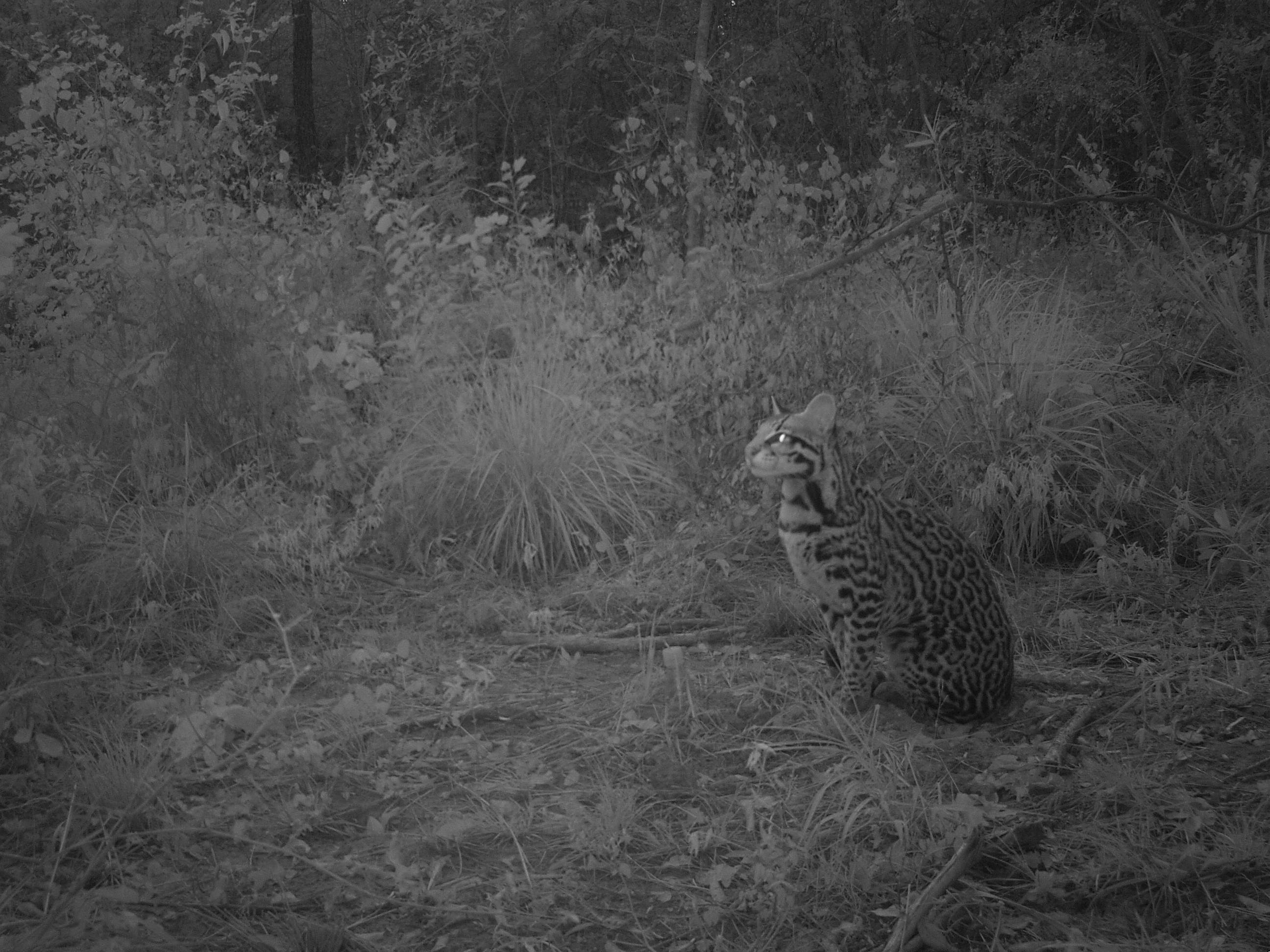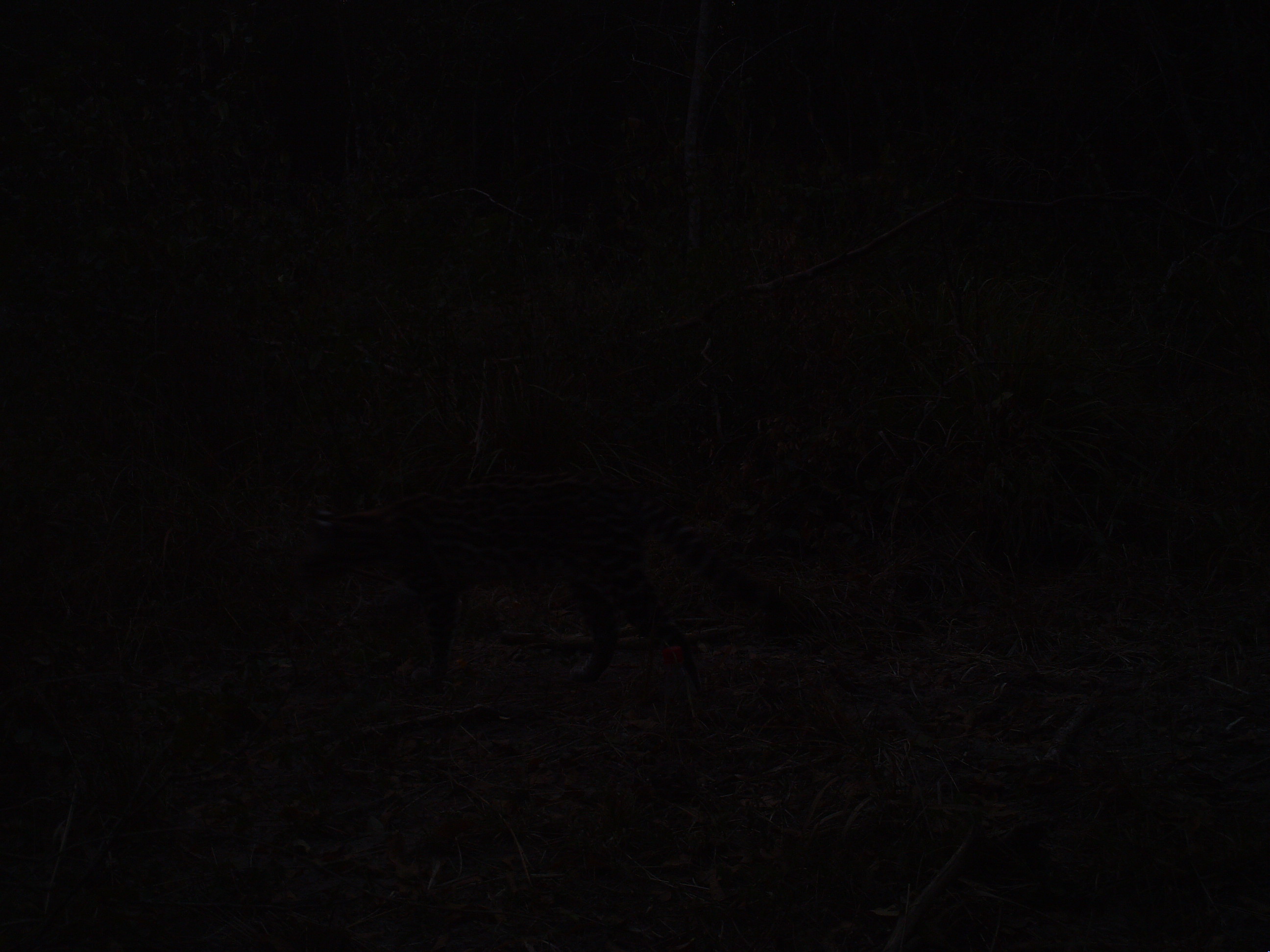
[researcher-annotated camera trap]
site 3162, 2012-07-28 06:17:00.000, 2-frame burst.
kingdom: Animalia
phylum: Chordata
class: Mammalia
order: Carnivora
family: Felidae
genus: Leopardus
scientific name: Leopardus pardalis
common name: ocelot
Leopardus pardalis (ocelot), count 1.